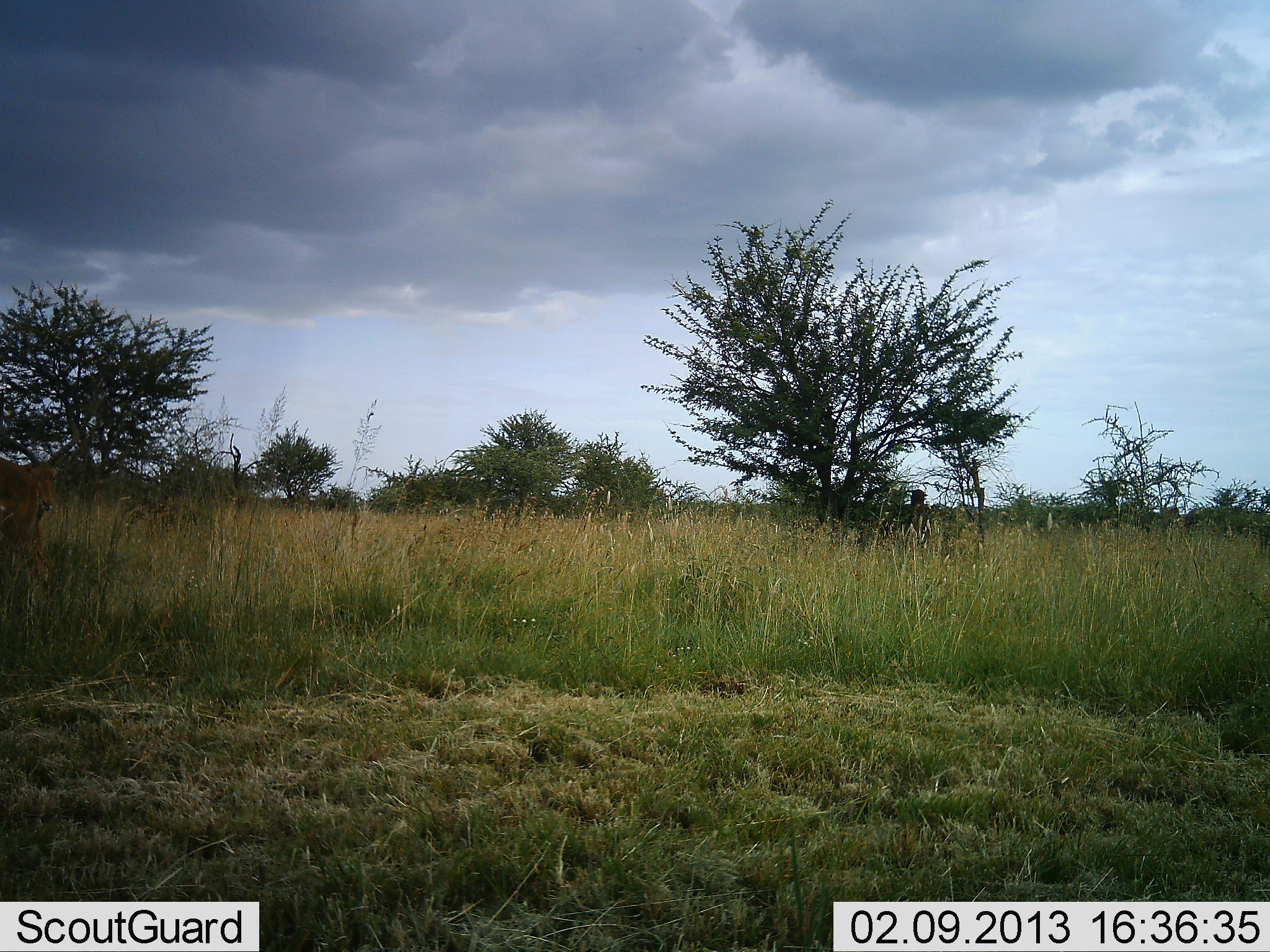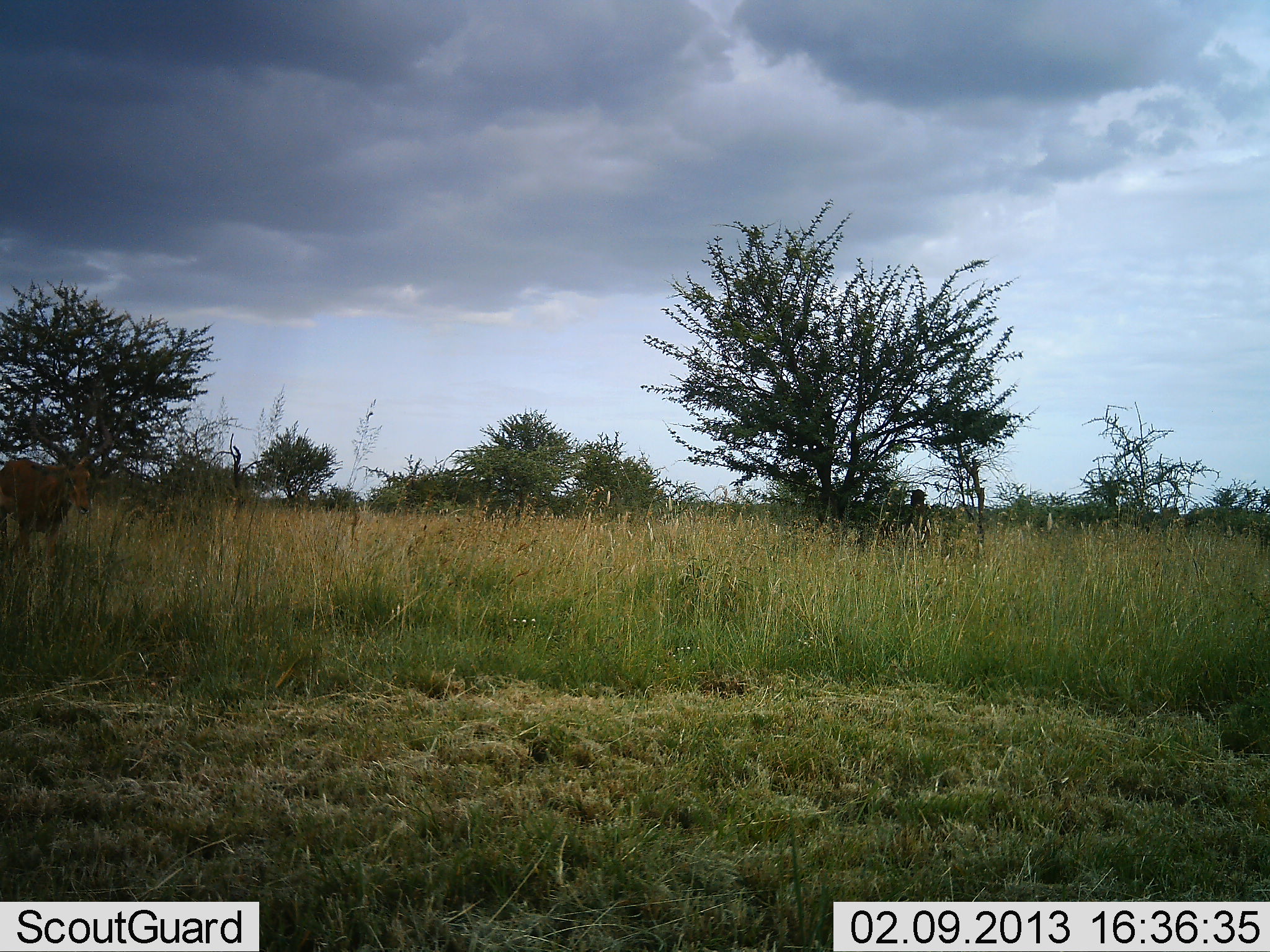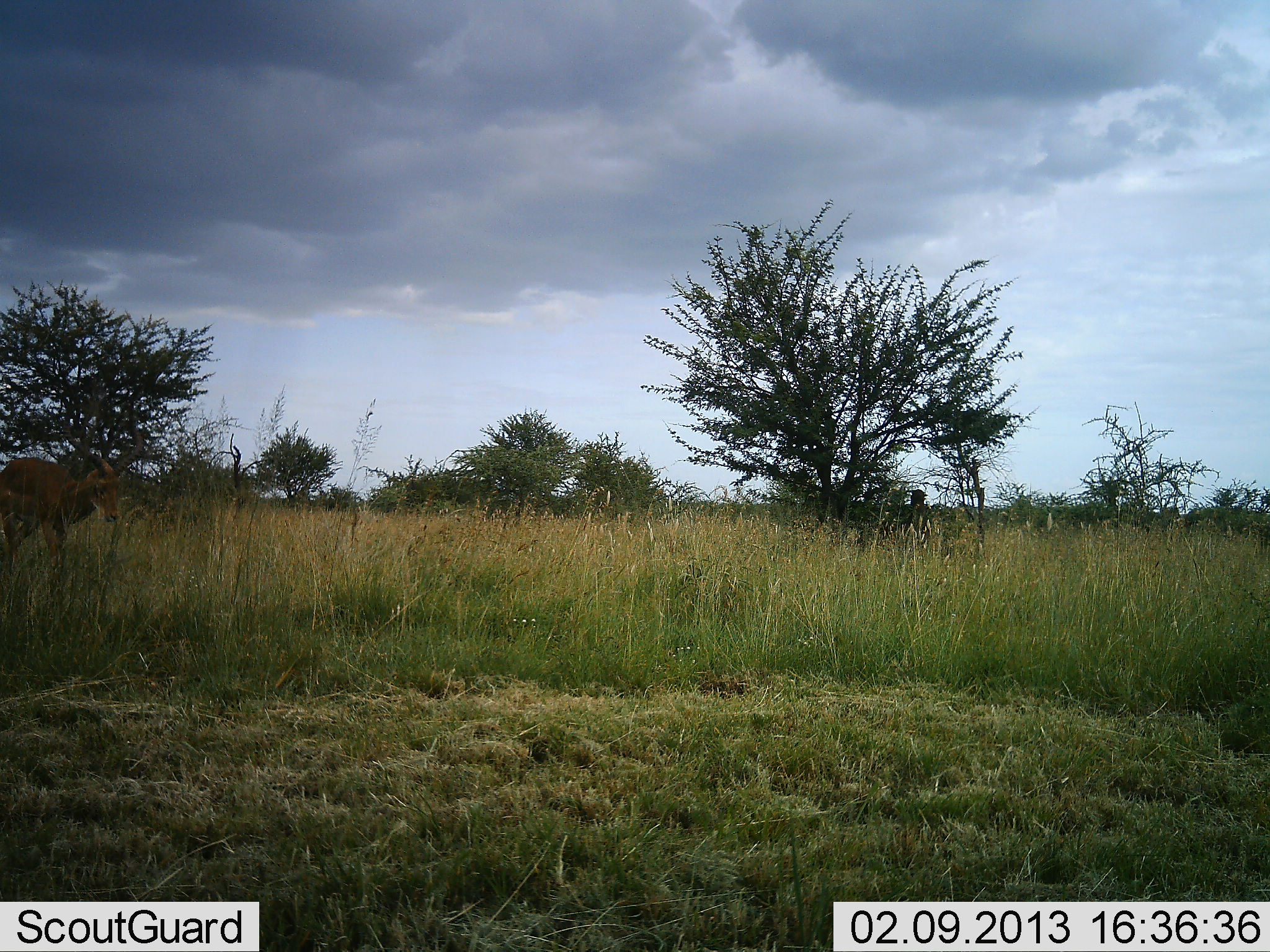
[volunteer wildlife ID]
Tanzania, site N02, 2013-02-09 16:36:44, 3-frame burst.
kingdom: Animalia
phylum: Chordata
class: Mammalia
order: Artiodactyla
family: Bovidae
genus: Aepyceros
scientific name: Aepyceros melampus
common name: impala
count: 1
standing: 6%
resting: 3%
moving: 97%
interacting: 0%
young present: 0%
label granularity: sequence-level